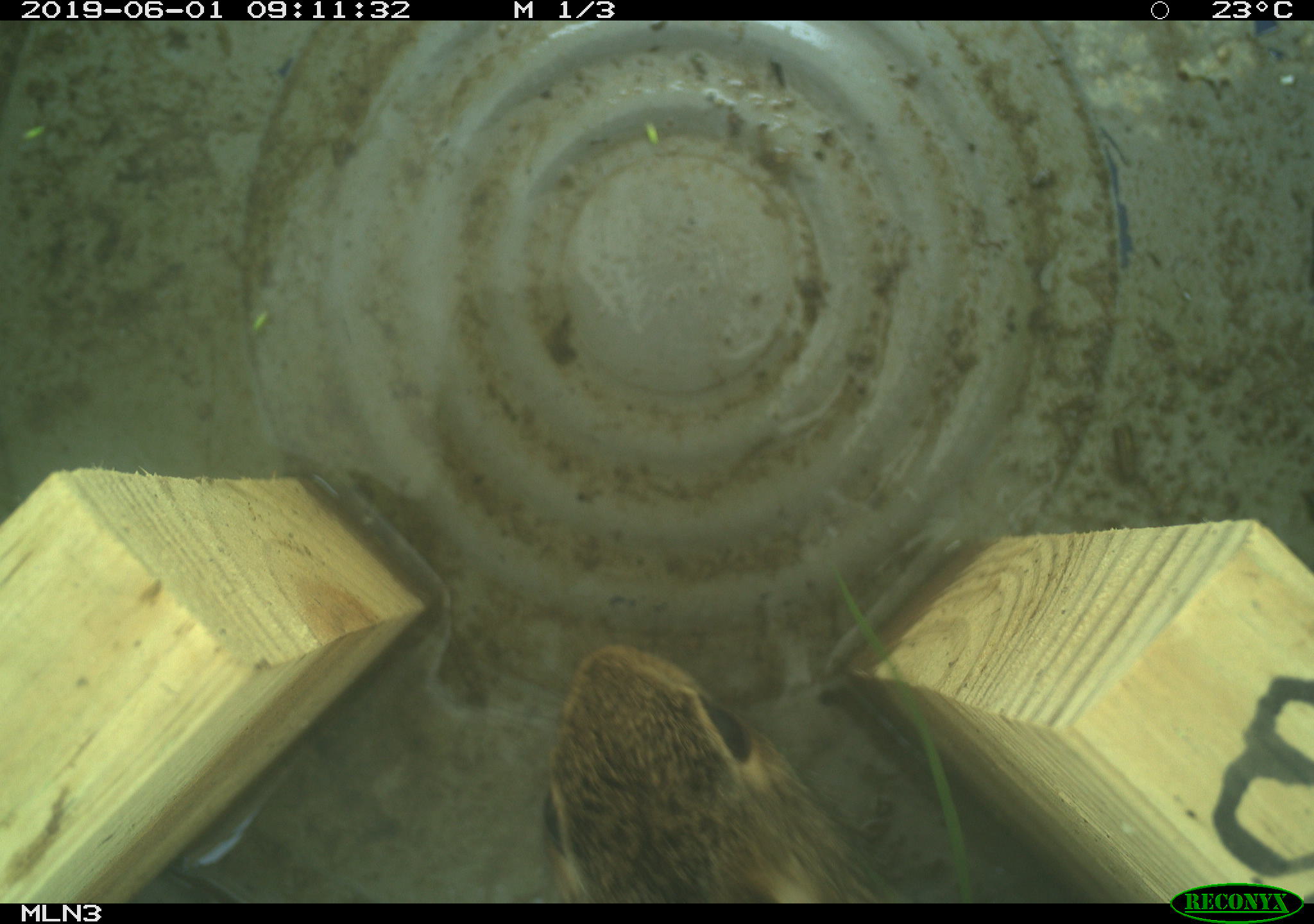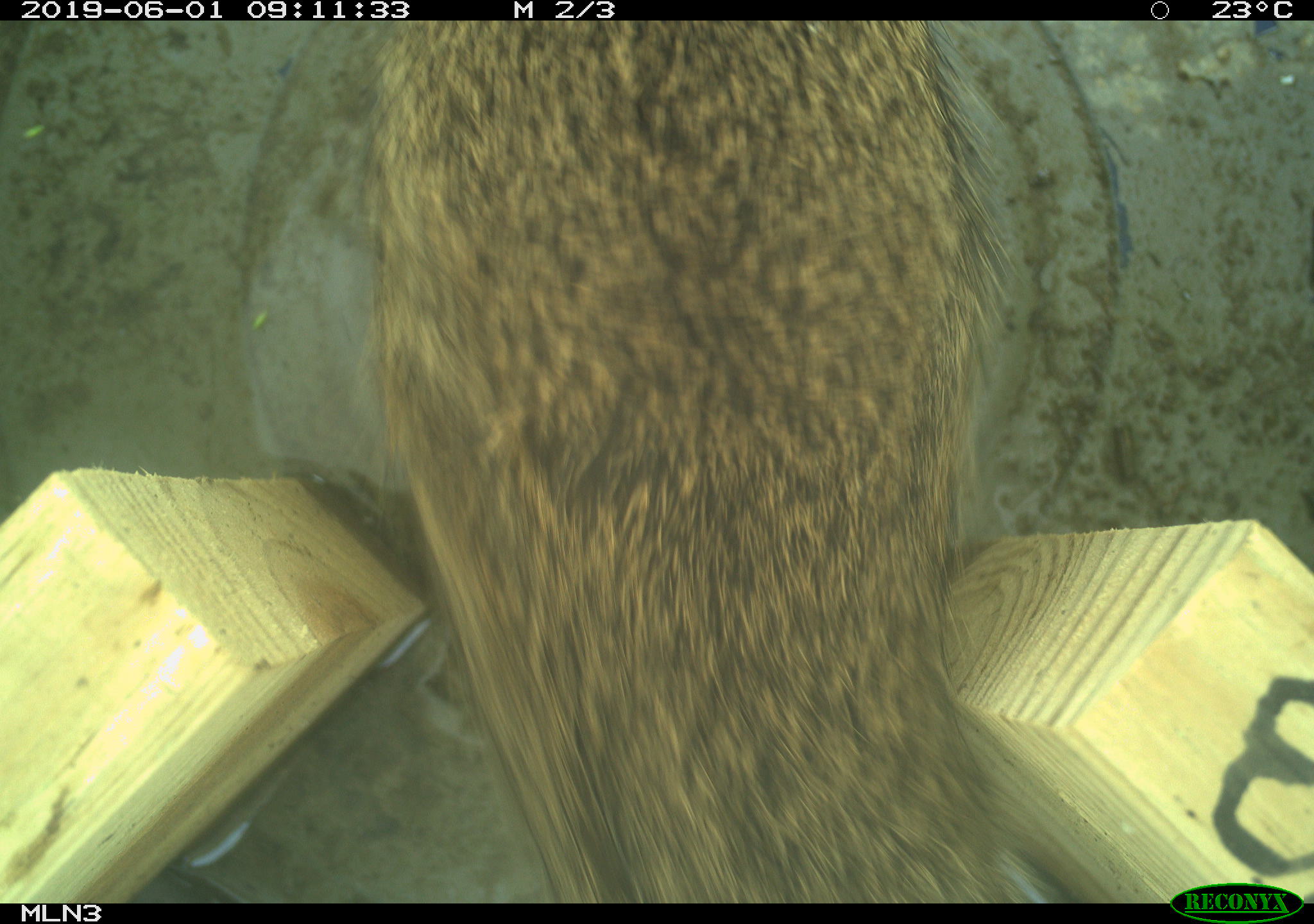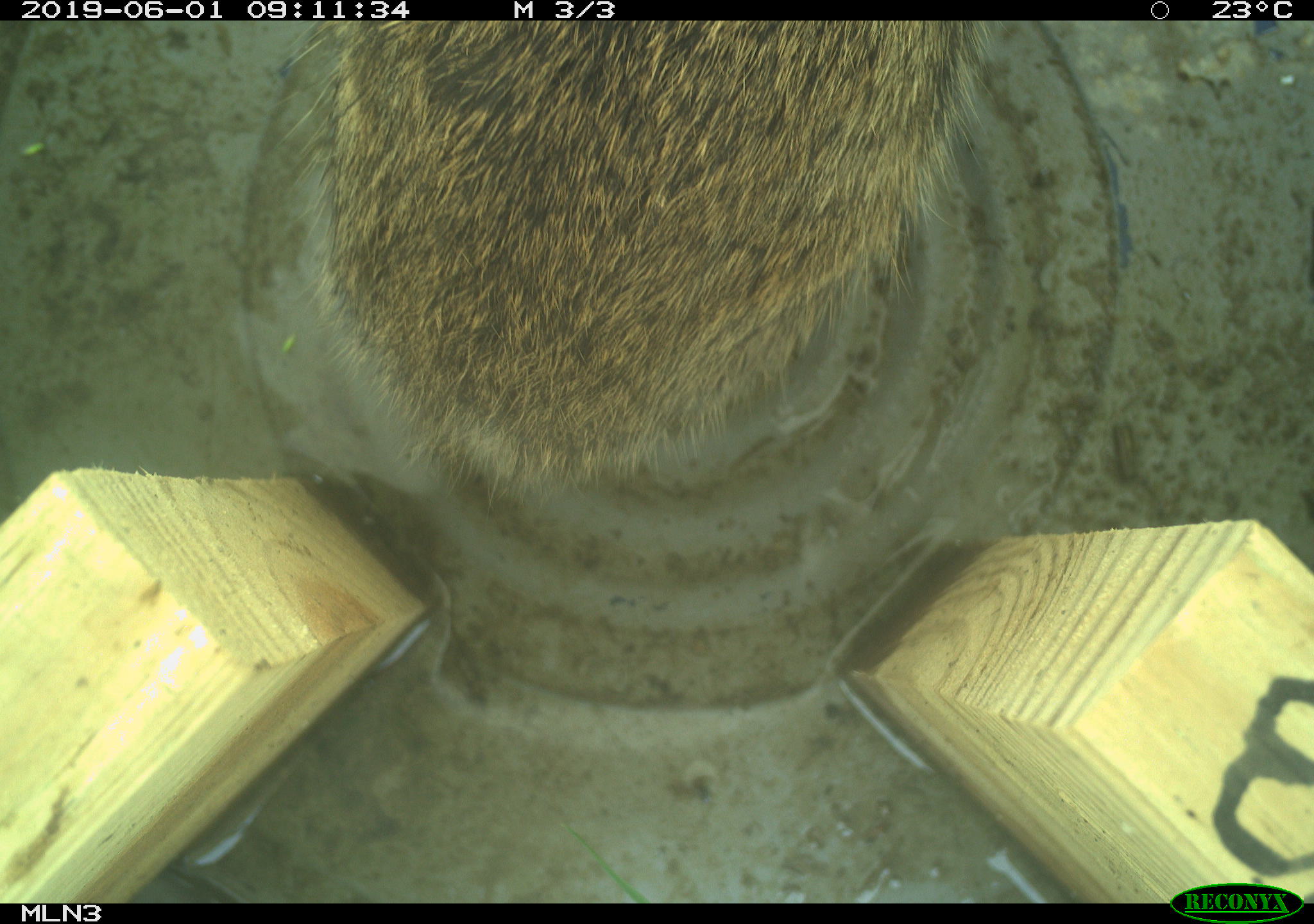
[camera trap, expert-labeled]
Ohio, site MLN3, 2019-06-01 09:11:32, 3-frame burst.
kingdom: Animalia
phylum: Chordata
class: Mammalia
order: Lagomorpha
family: Leporidae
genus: Sylvilagus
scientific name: Sylvilagus floridanus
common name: eastern cottontail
Eastern cottontail (Sylvilagus floridanus).